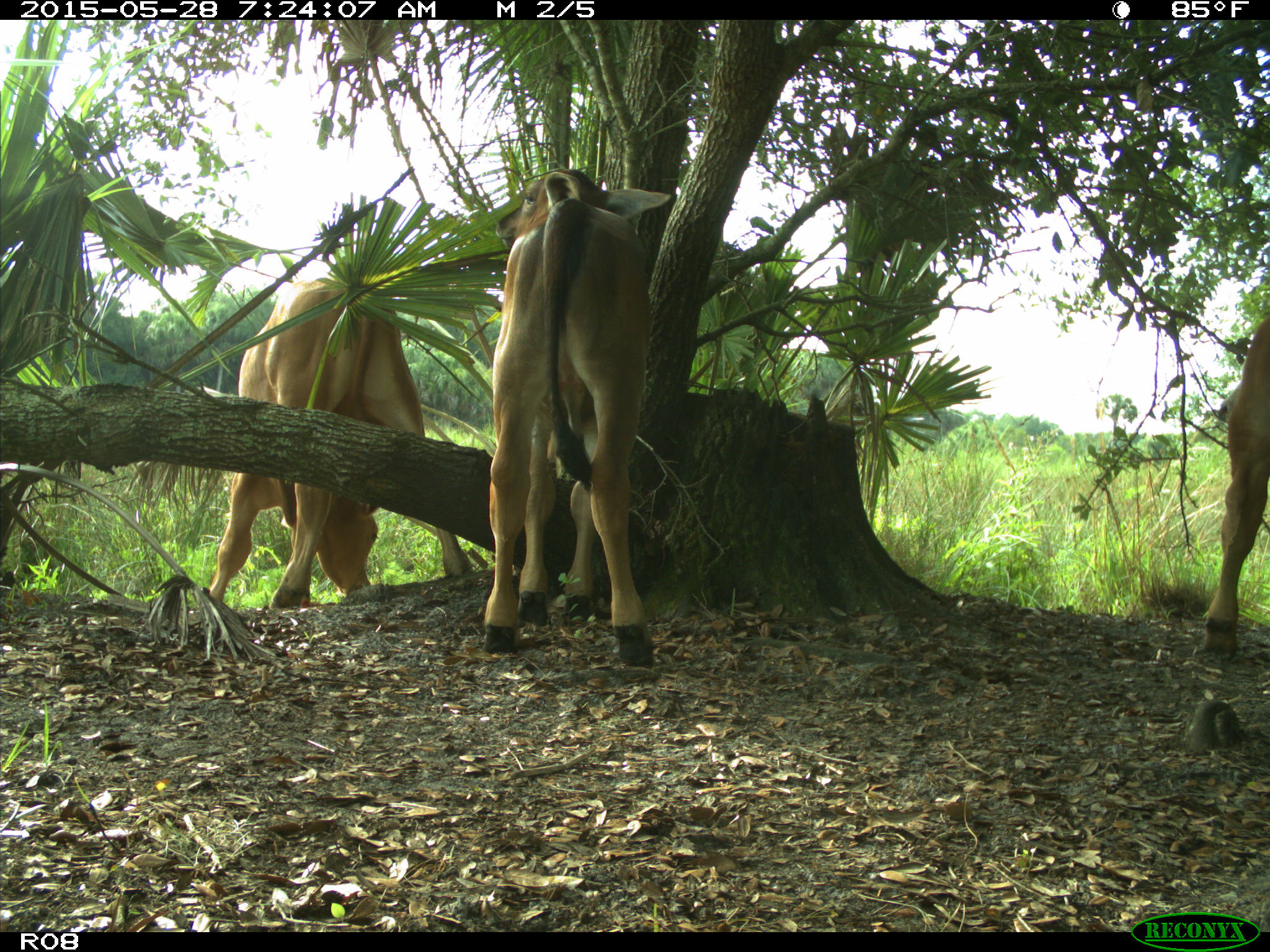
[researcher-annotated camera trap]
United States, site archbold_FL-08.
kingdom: Animalia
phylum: Chordata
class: Mammalia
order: Artiodactyla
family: Bovidae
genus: Bos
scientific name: Bos taurus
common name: domestic cow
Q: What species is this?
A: Bos taurus (domestic cow).